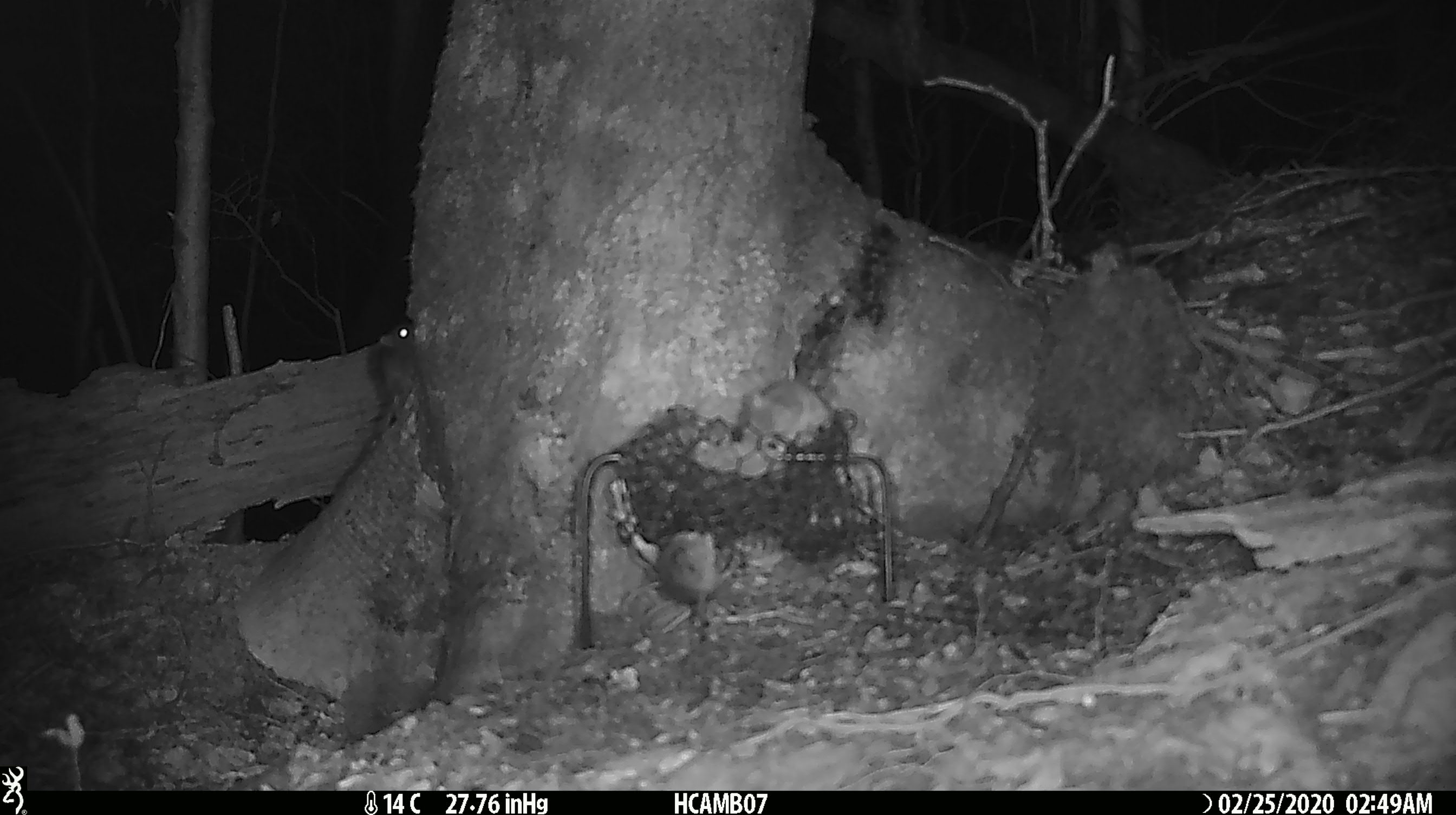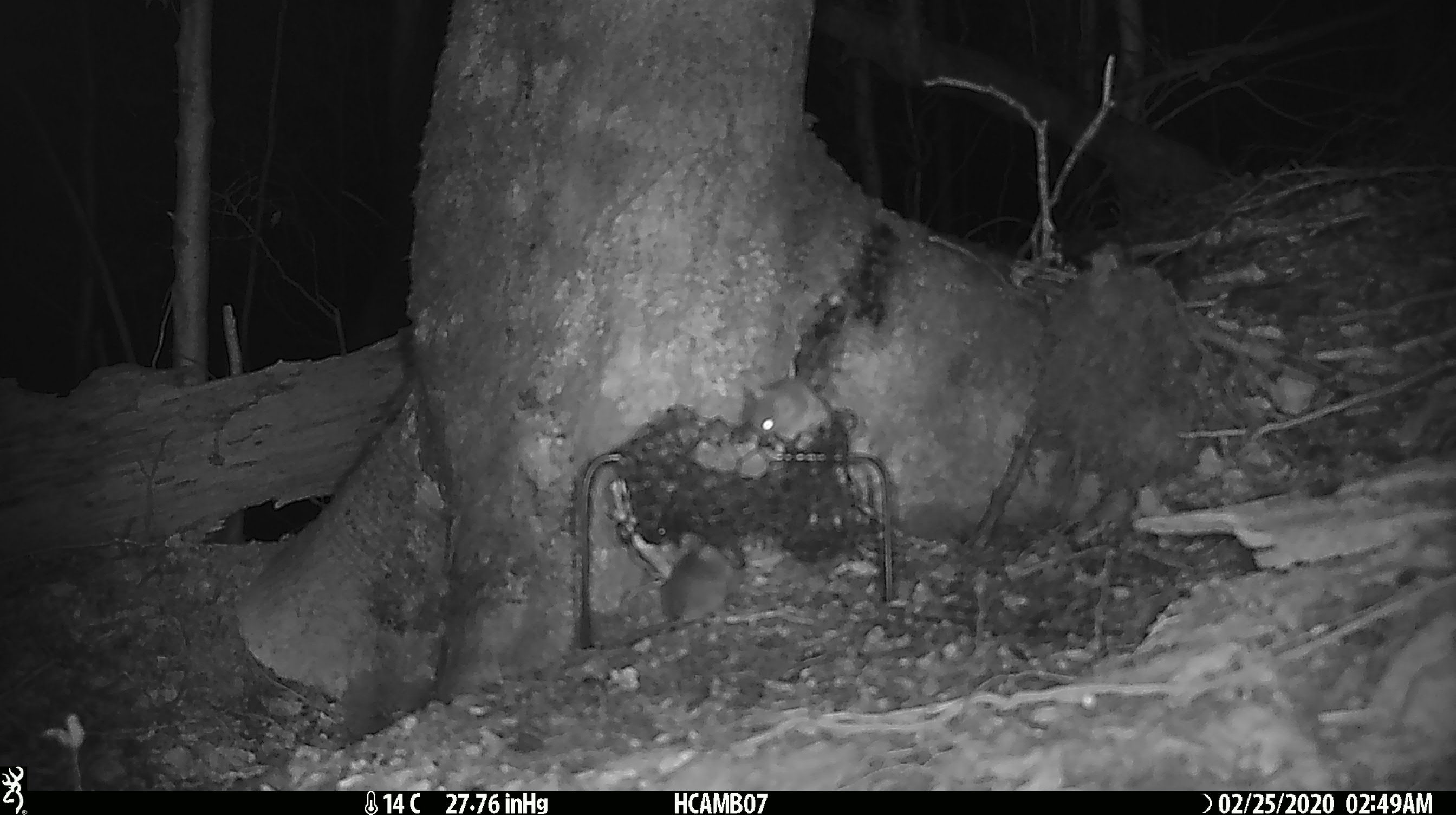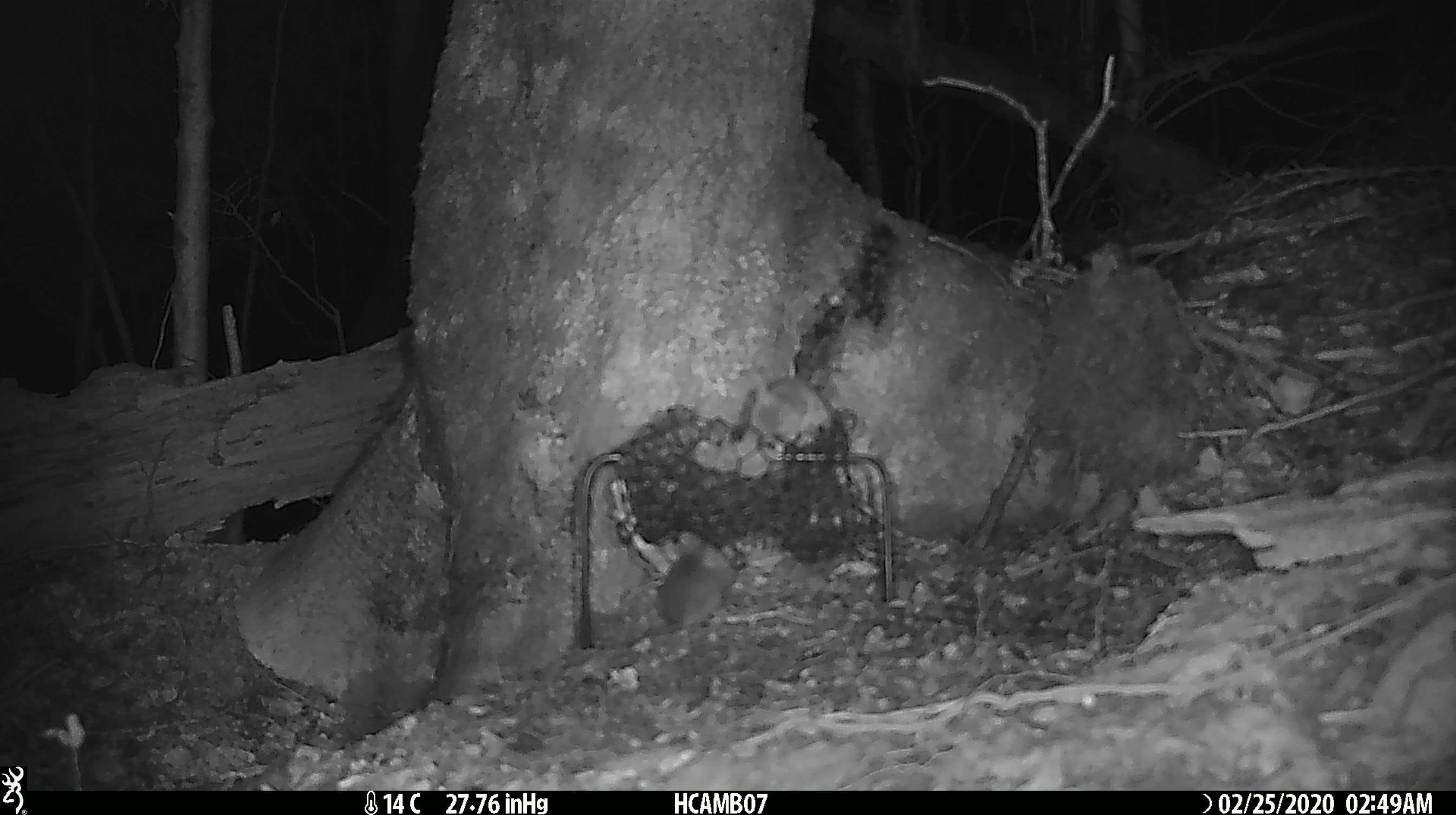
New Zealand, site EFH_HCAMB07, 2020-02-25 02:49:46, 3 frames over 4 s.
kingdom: Animalia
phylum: Chordata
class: Mammalia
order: Rodentia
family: Muridae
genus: Mus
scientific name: Mus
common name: mouse